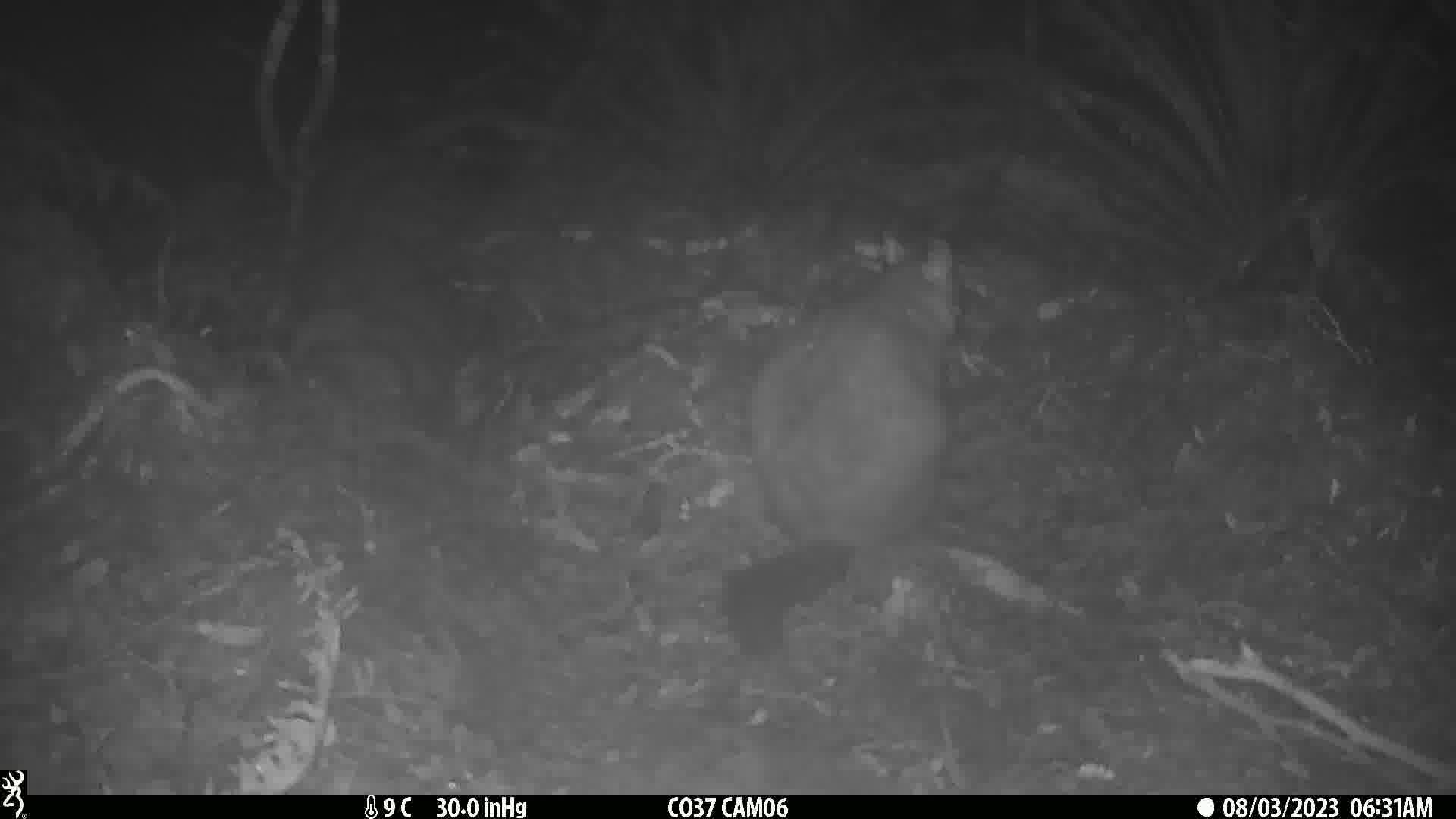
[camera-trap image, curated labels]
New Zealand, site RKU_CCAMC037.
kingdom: Animalia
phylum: Chordata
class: Mammalia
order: Diprotodontia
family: Phalangeridae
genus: Trichosurus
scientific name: Trichosurus vulpecula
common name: common brushtail possum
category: possum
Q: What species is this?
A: Possum (common brushtail possum) (Trichosurus vulpecula).